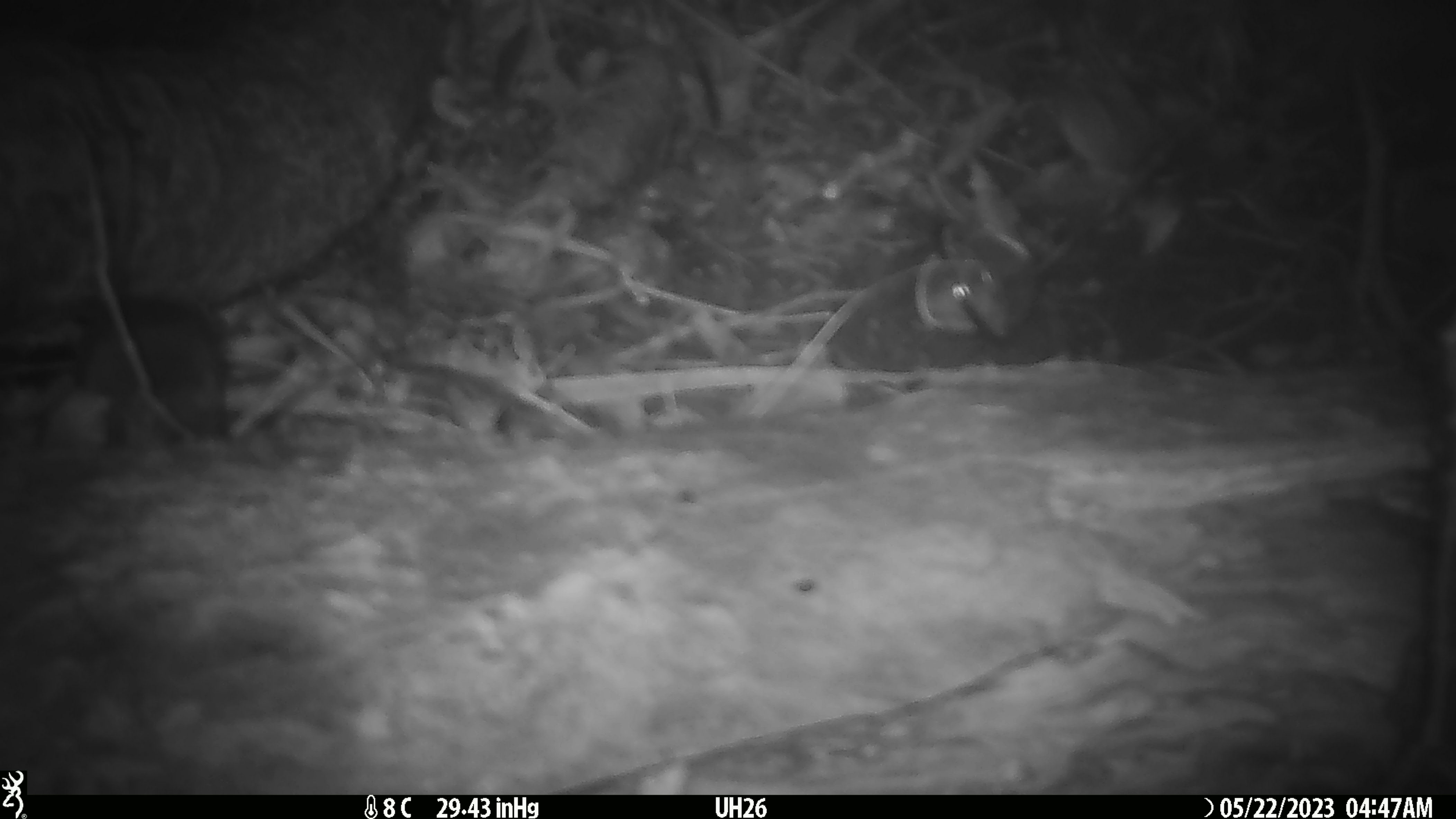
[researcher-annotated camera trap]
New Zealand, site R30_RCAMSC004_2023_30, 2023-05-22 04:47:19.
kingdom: Animalia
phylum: Chordata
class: Mammalia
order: Rodentia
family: Muridae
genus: Mus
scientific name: Mus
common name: mouse